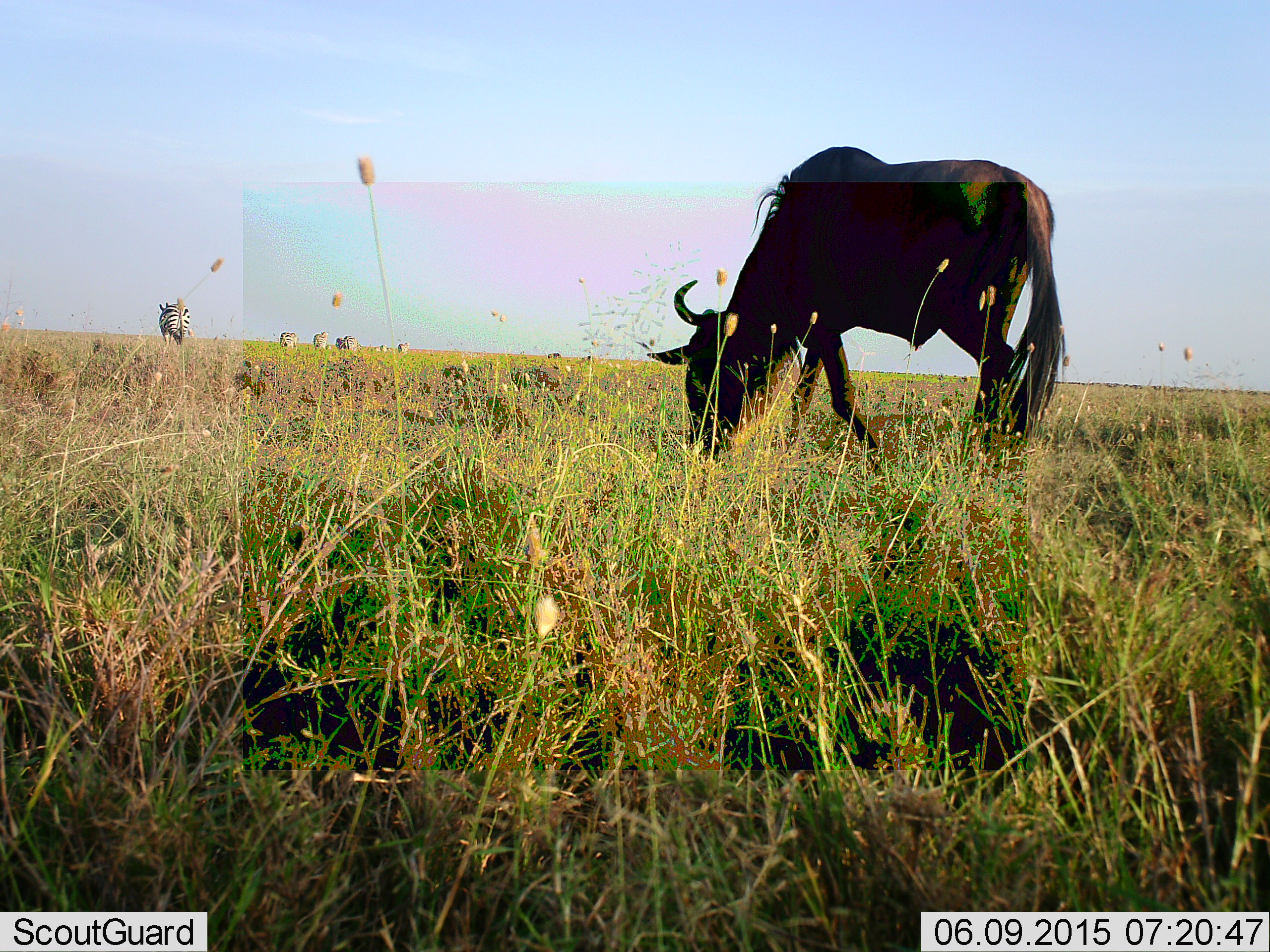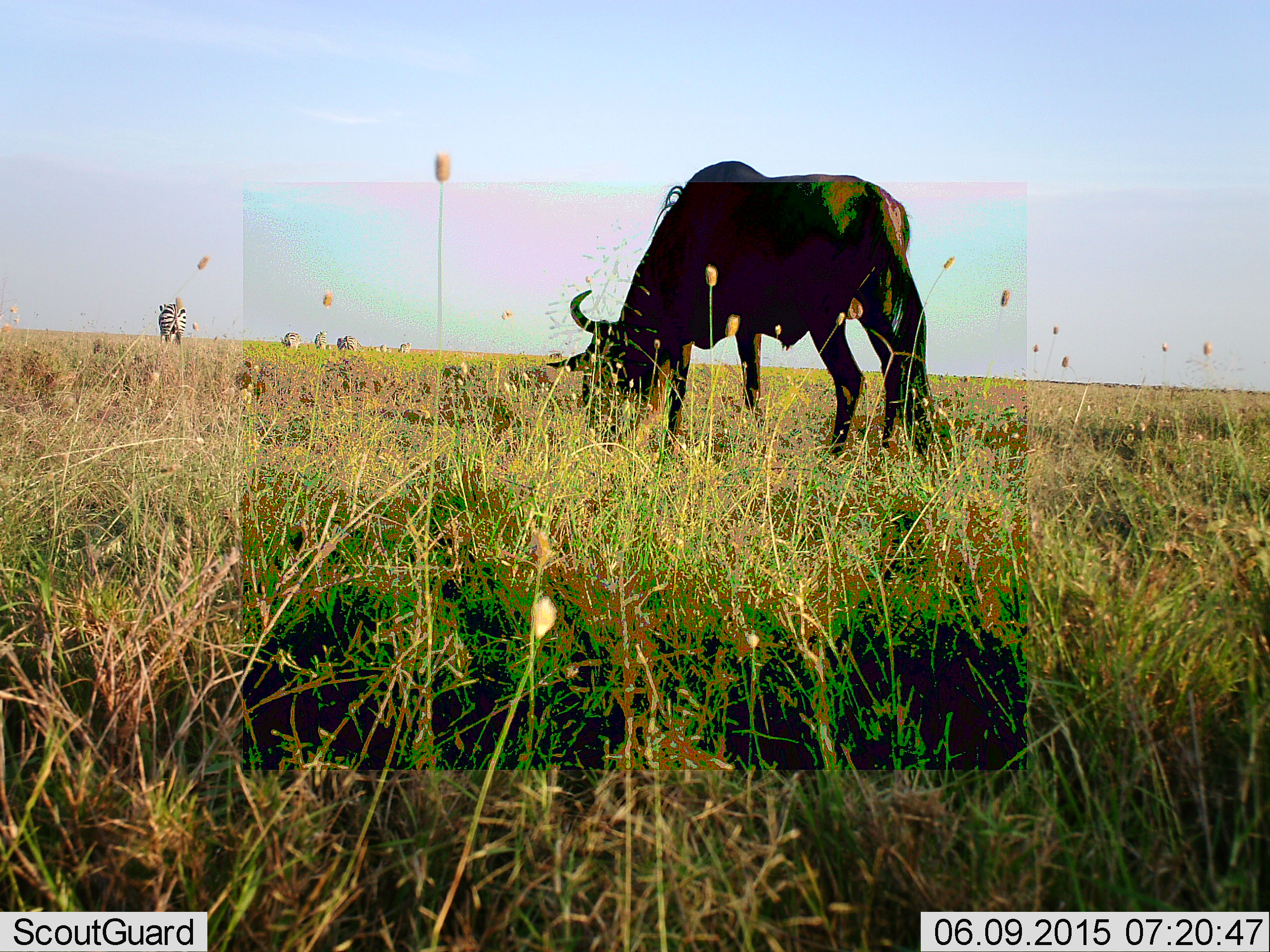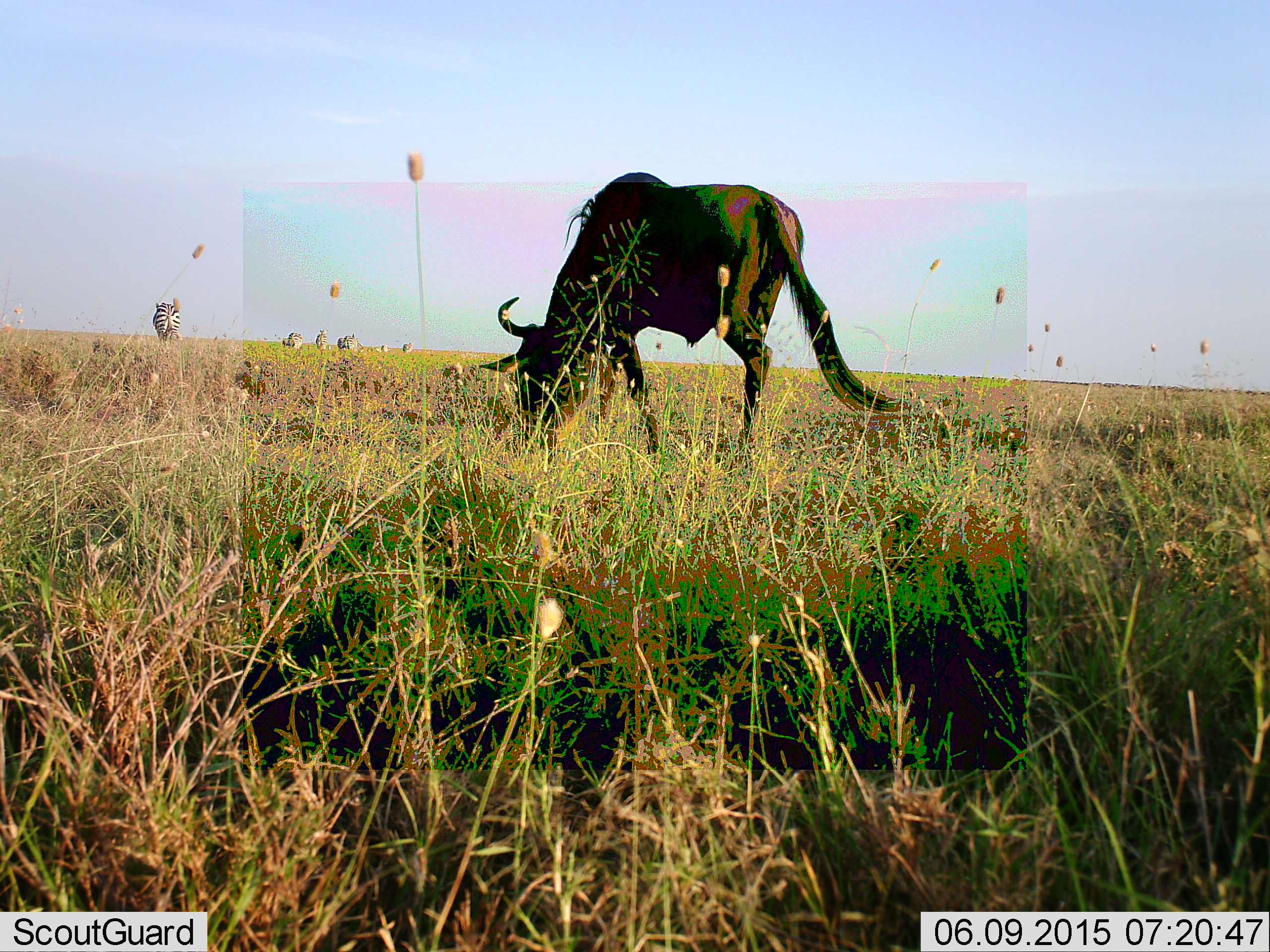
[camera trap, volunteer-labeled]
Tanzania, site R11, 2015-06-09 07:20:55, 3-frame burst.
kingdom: Animalia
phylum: Chordata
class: Mammalia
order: Artiodactyla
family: Bovidae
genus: Connochaetes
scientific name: Connochaetes taurinus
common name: blue wildebeest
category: wildebeest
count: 1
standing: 6%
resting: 0%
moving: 25%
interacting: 0%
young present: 0%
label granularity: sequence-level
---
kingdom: Animalia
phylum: Chordata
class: Mammalia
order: Perissodactyla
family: Equidae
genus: Equus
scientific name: Equus quagga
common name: plains zebra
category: zebra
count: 5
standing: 50%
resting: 0%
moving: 60%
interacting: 0%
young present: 0%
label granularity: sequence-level